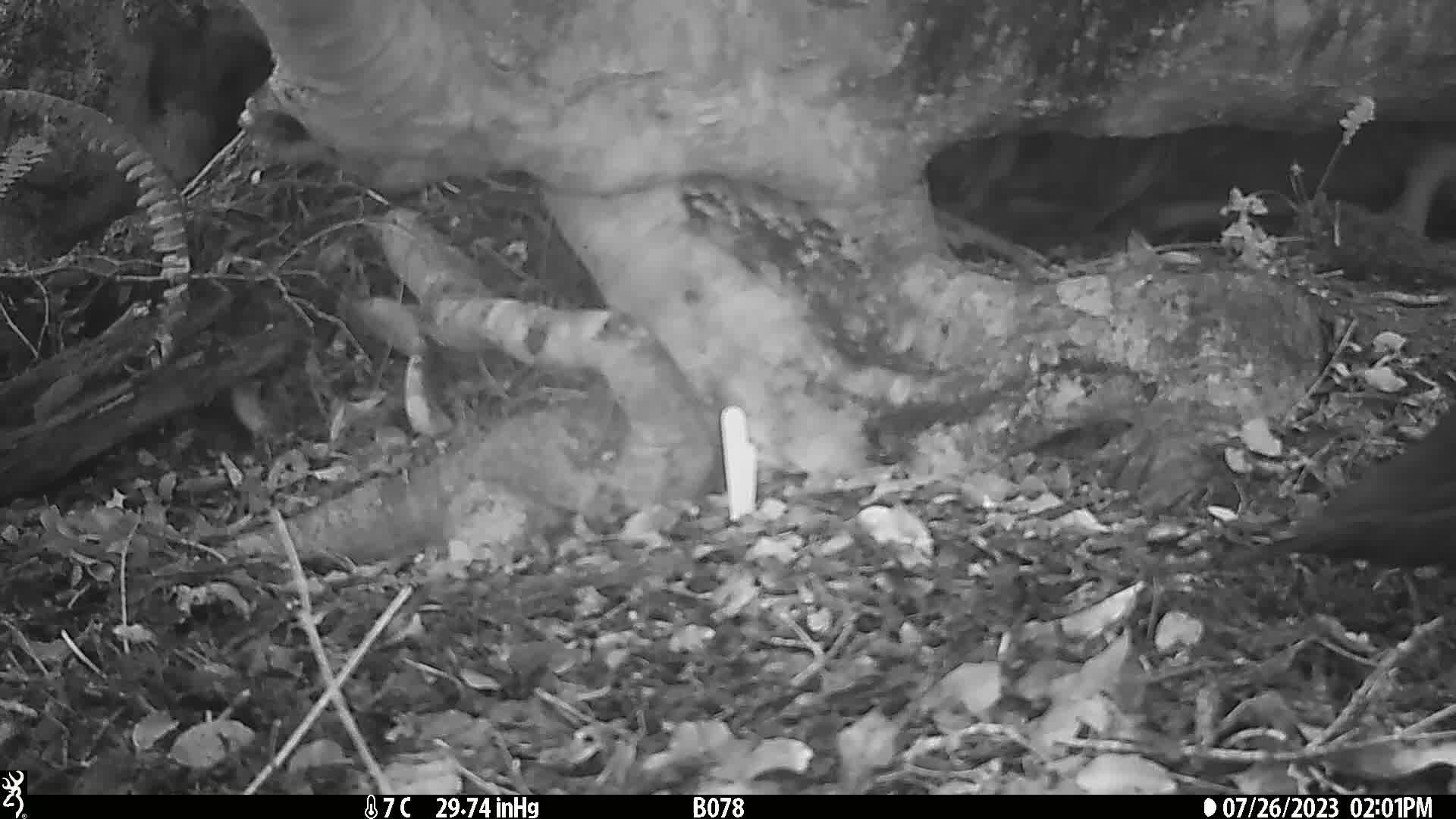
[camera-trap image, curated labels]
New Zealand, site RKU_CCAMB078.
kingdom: Animalia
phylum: Chordata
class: Aves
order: Passeriformes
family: Turdidae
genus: Turdus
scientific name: Turdus merula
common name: eurasian blackbird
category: blackbird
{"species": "blackbird (eurasian blackbird) (Turdus merula)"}